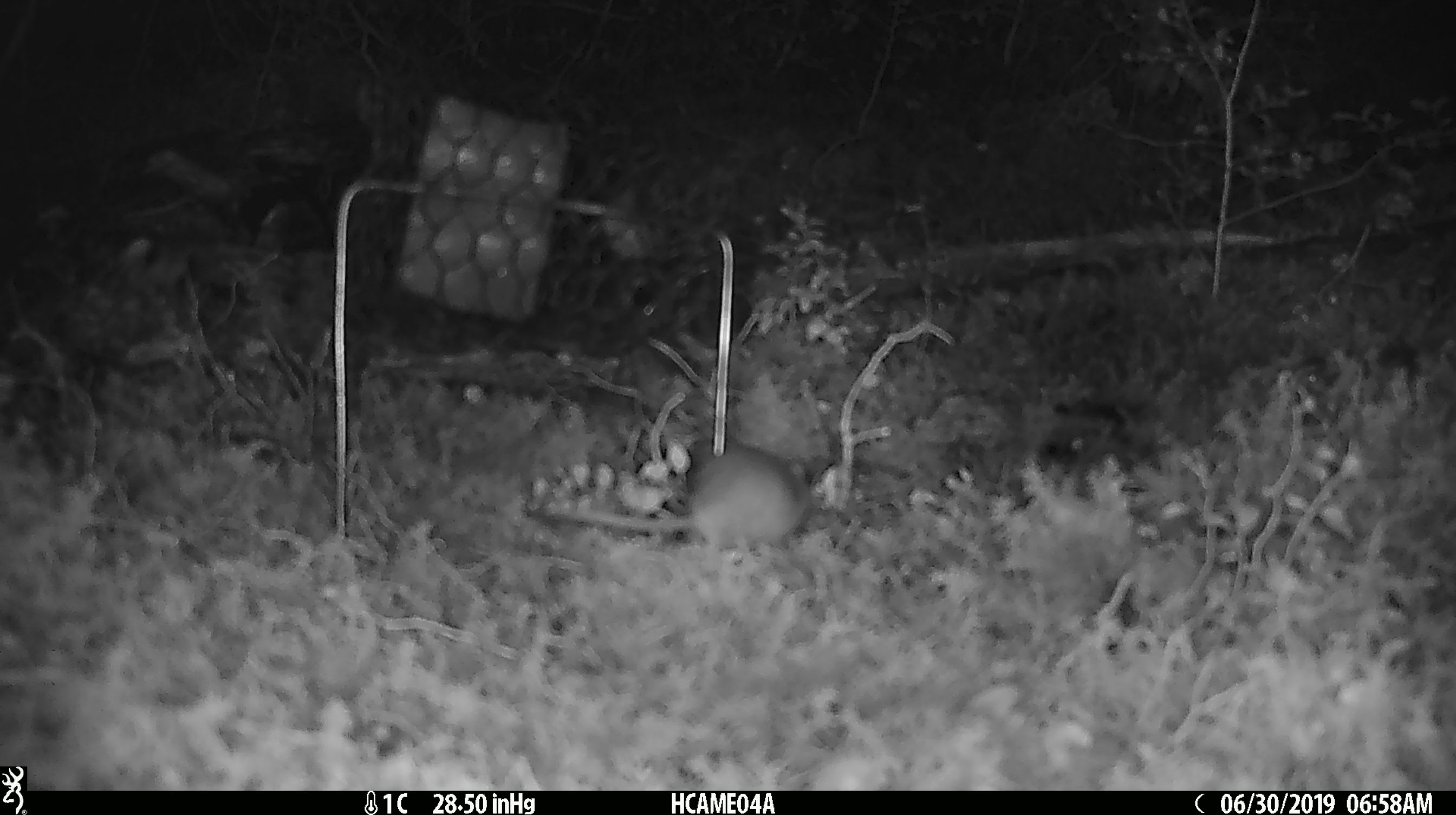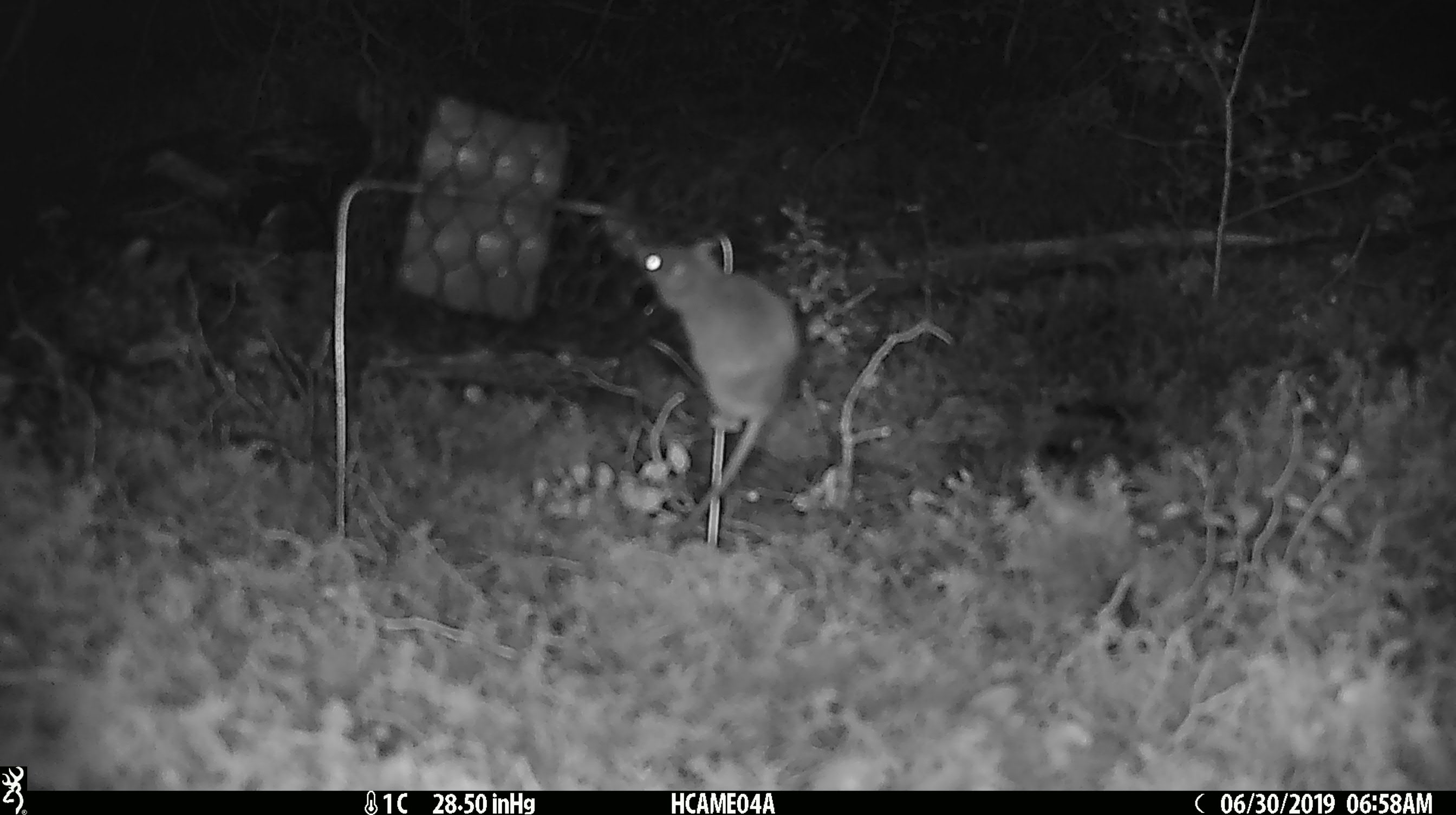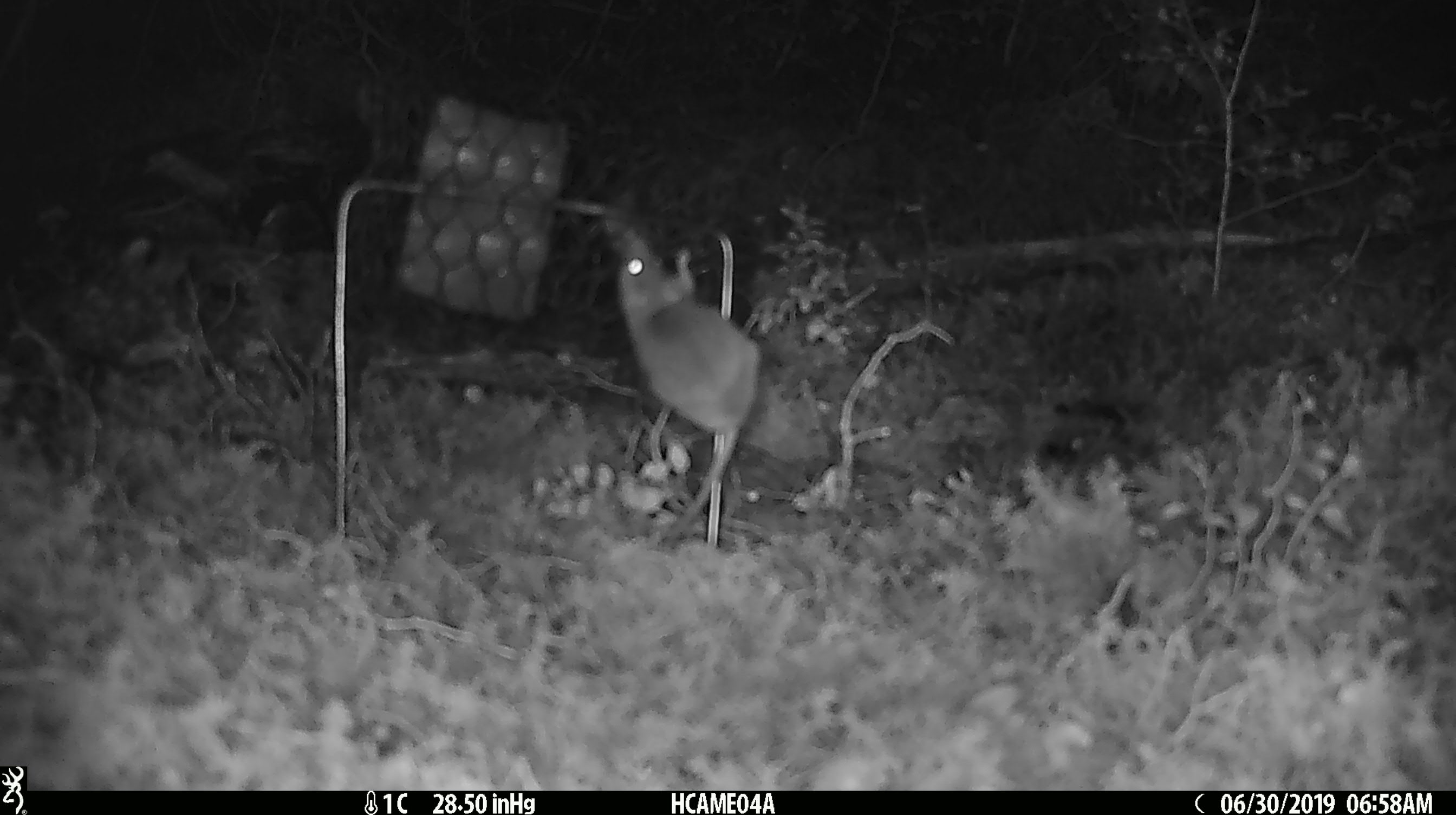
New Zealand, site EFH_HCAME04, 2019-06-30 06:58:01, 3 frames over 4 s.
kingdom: Animalia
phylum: Chordata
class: Mammalia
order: Rodentia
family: Muridae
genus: Mus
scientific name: Mus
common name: mouse